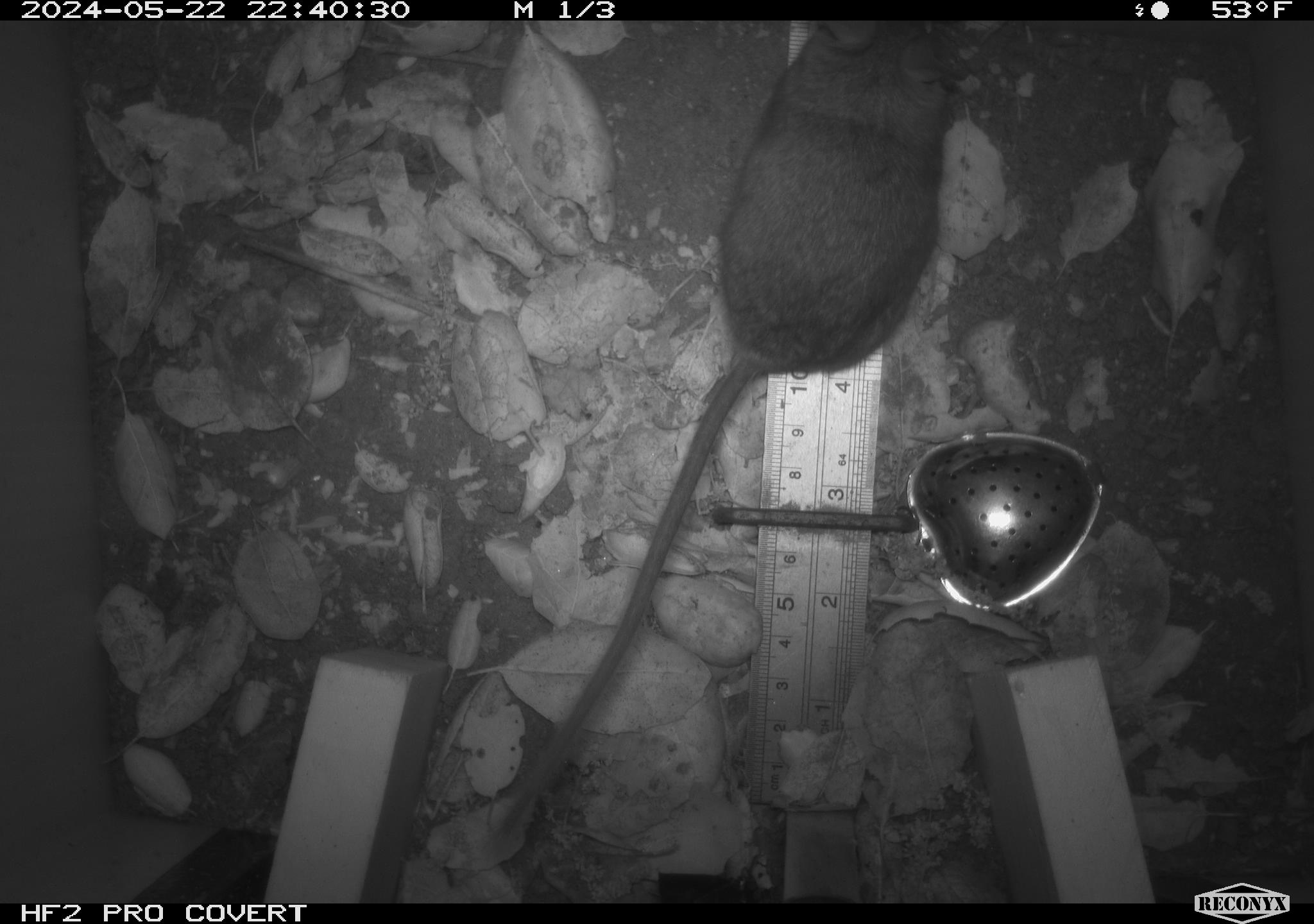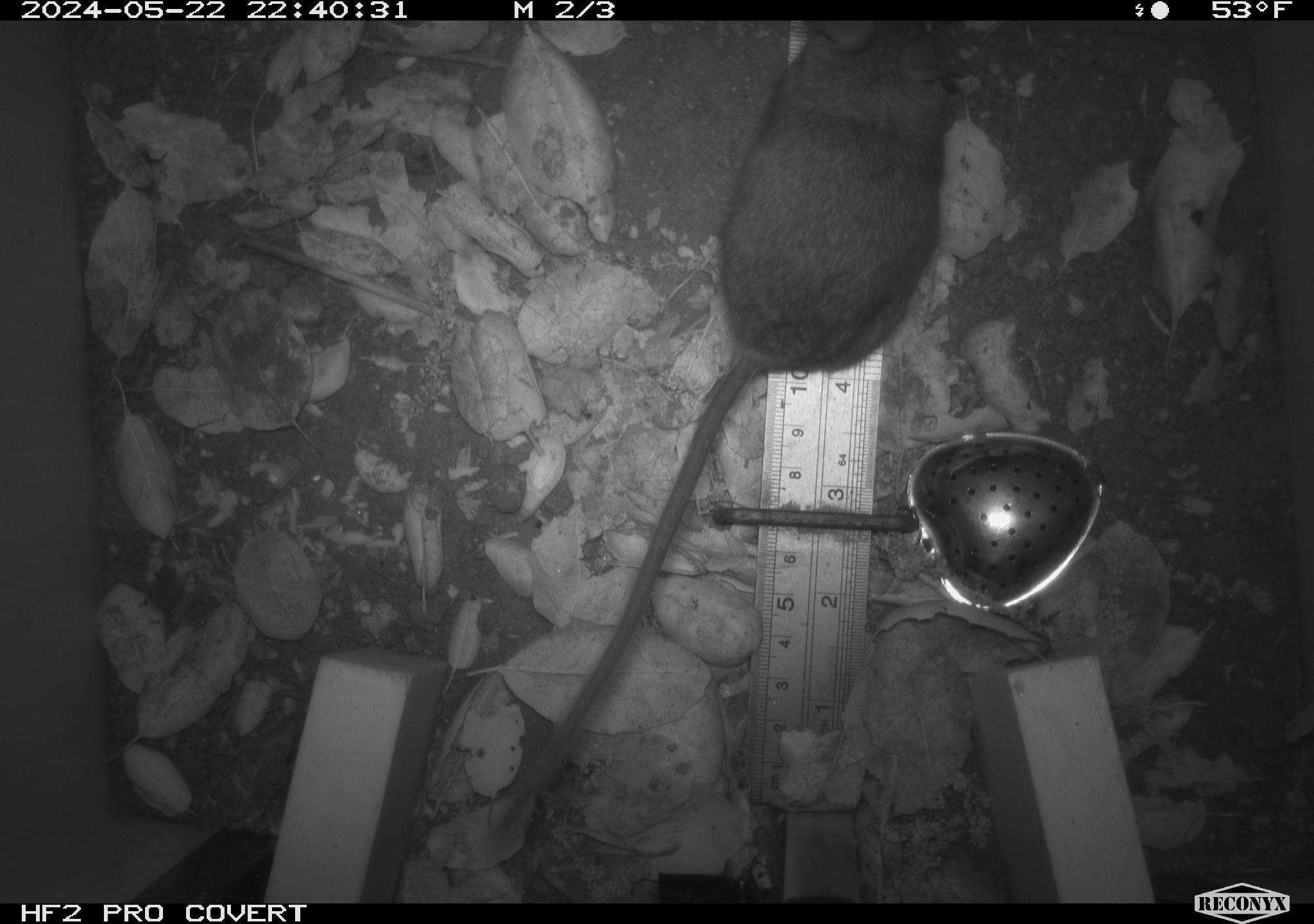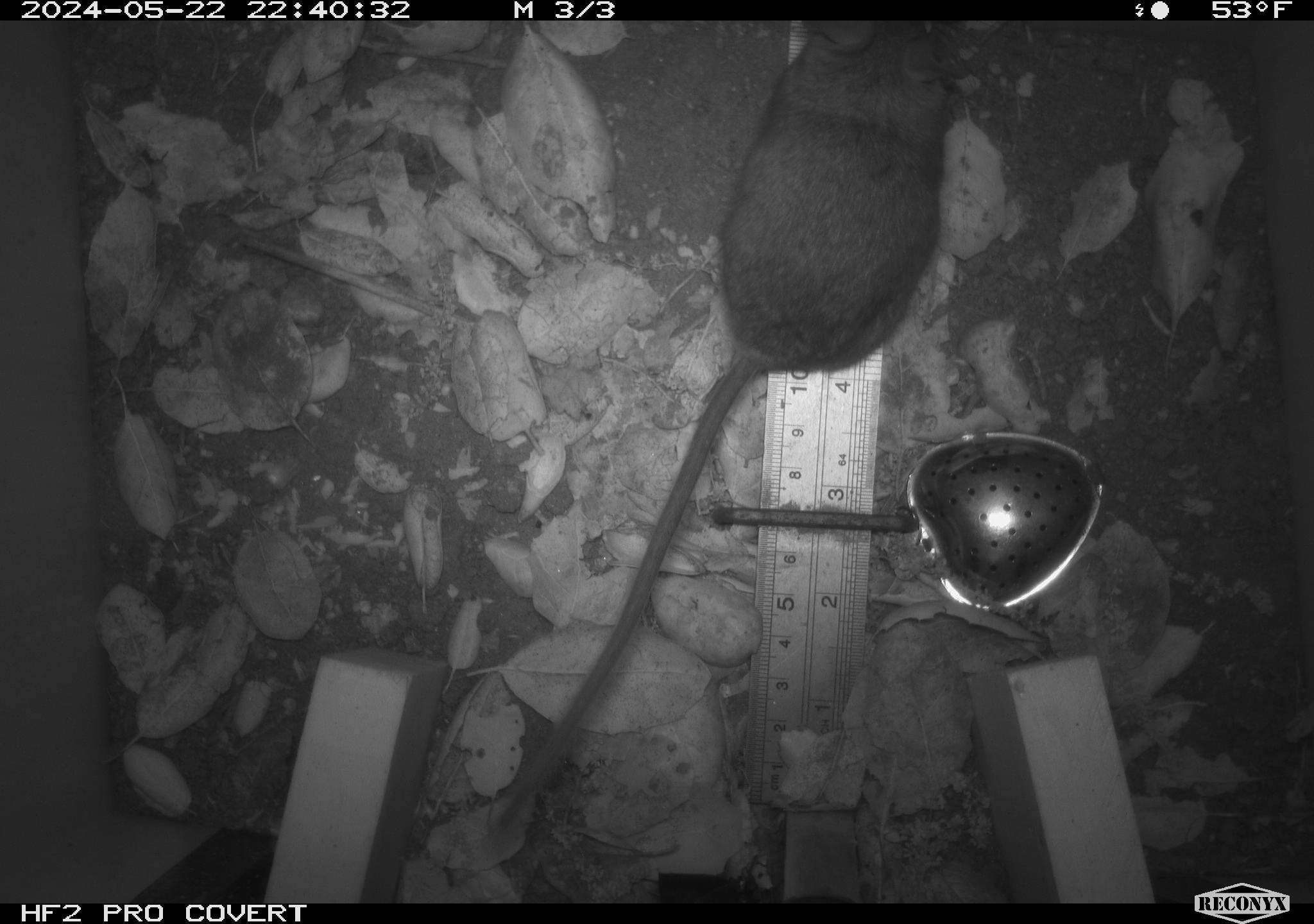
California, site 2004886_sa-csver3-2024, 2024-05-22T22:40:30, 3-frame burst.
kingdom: Animalia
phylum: Chordata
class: Mammalia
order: Rodentia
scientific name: Rodentia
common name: rodent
Rodent (Rodentia).